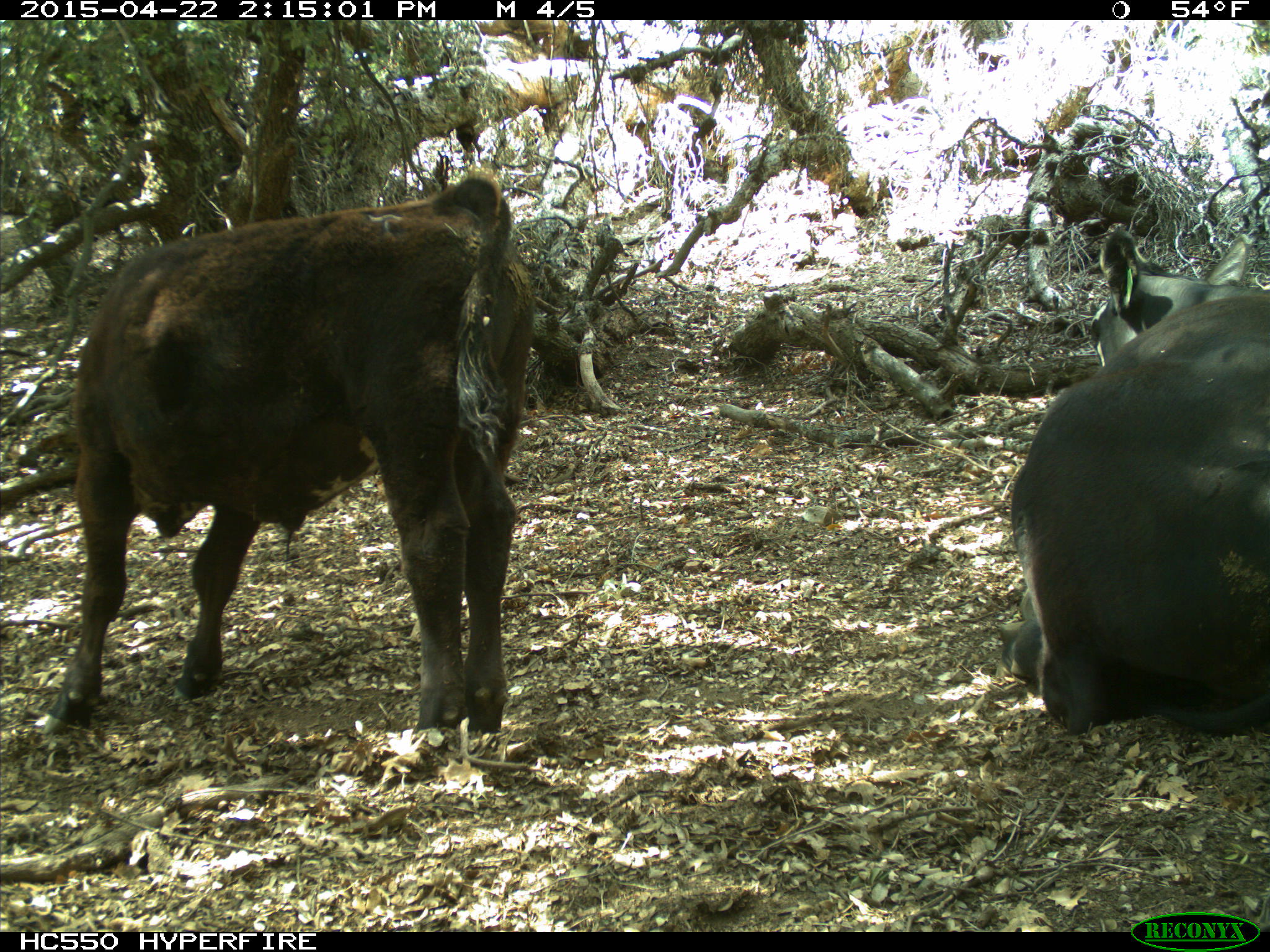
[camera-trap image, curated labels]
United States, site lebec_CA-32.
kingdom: Animalia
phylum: Chordata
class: Mammalia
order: Artiodactyla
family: Bovidae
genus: Bos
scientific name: Bos taurus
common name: domestic cow